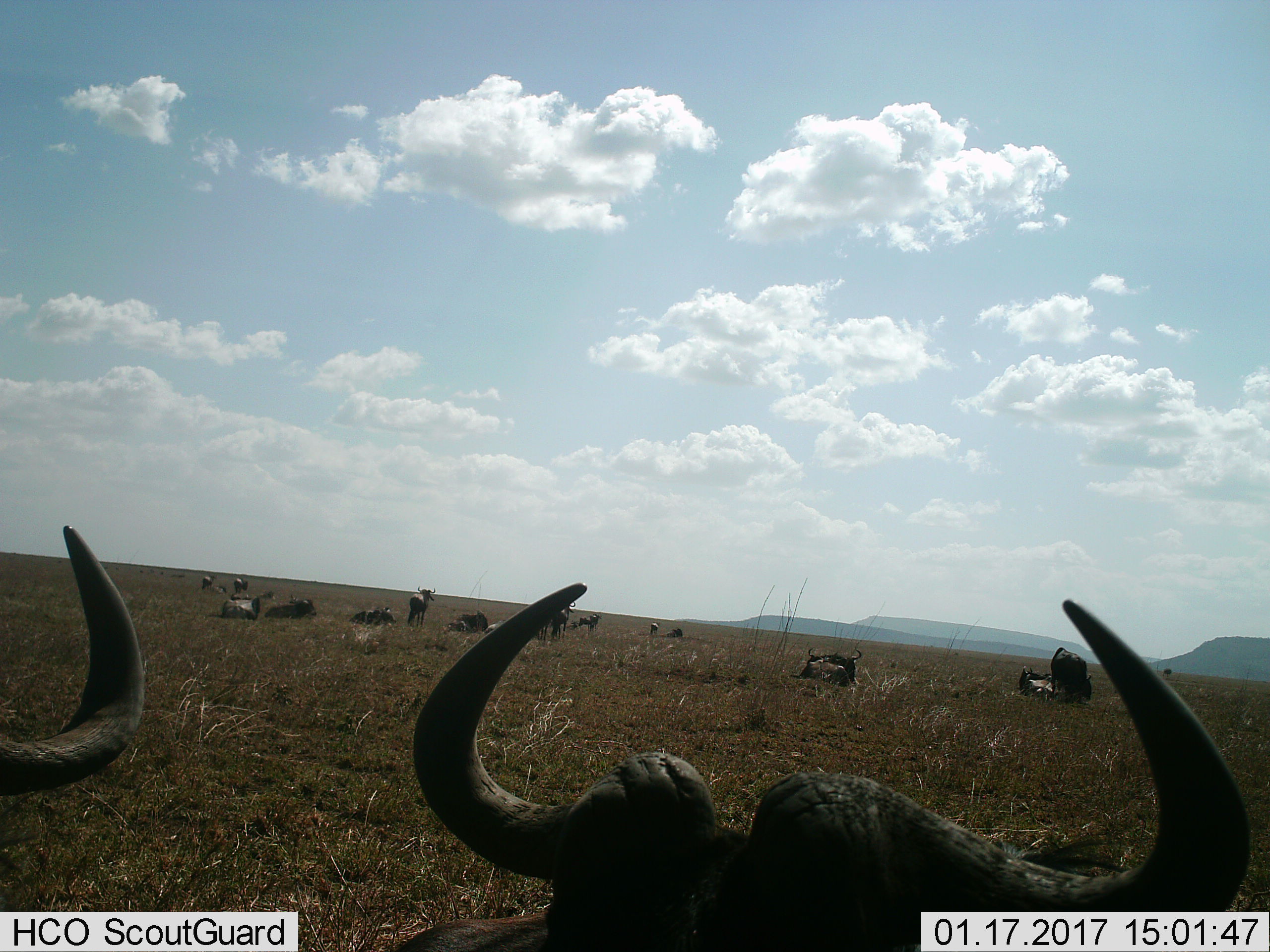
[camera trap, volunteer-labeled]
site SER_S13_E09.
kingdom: Animalia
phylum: Chordata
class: Mammalia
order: Artiodactyla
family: Bovidae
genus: Connochaetes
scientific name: Connochaetes taurinus taurinus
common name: blue wildebeest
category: wildebeestblue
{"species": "wildebeestblue (blue wildebeest) (Connochaetes taurinus taurinus)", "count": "11-50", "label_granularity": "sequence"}